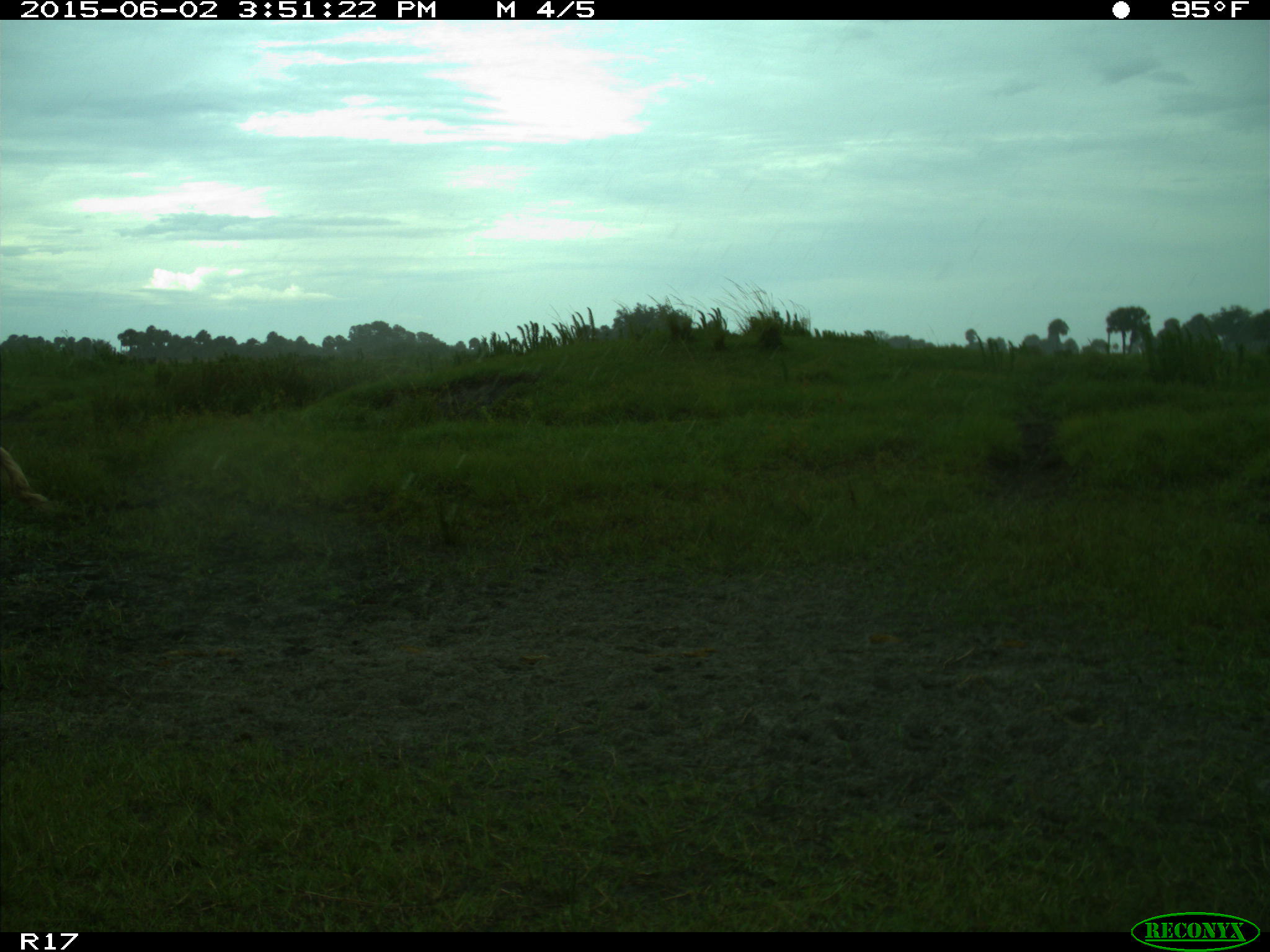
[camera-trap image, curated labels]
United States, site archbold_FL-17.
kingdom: Animalia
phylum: Chordata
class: Mammalia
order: Artiodactyla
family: Bovidae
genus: Bos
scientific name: Bos taurus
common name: domestic cow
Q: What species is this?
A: Bos taurus (domestic cow).